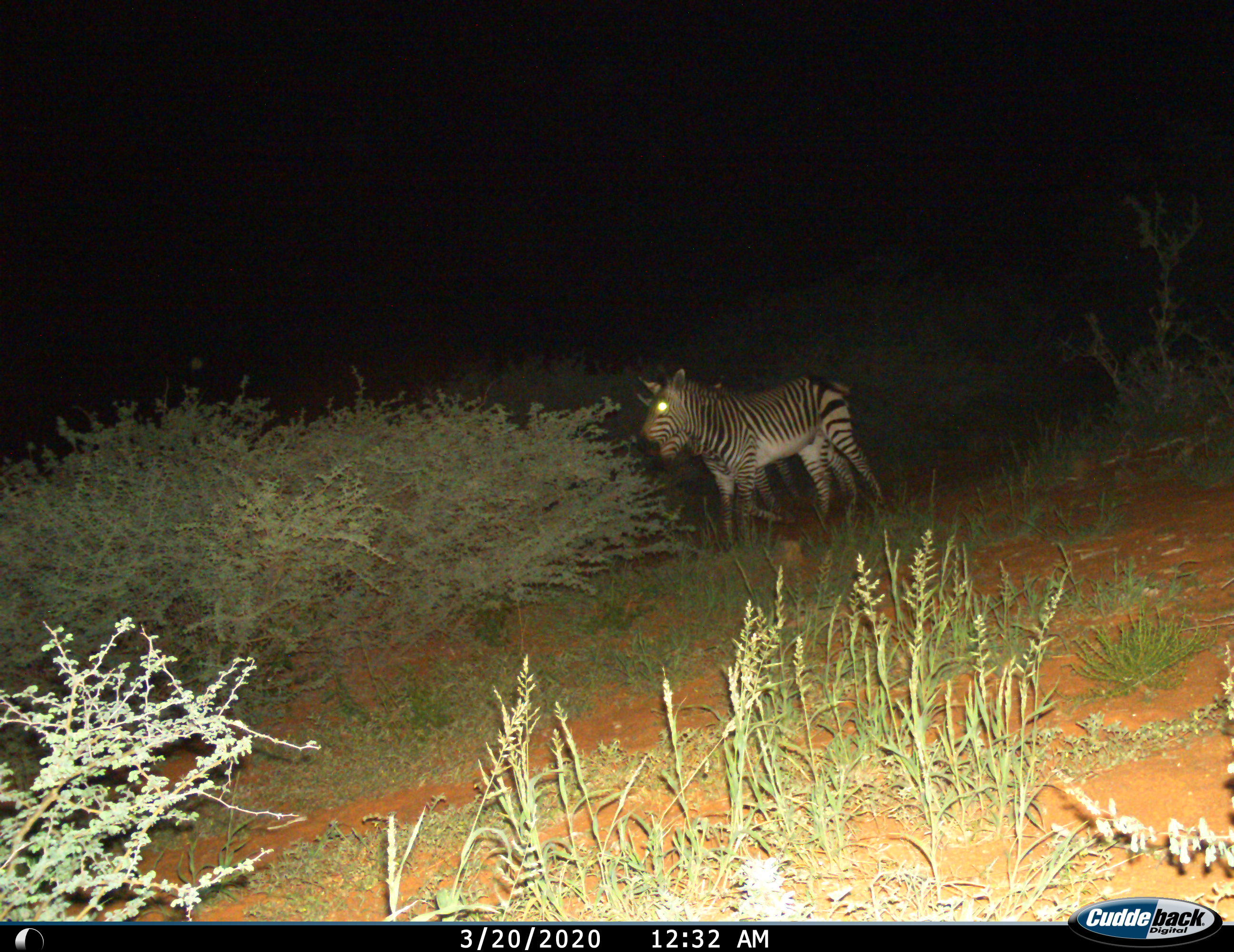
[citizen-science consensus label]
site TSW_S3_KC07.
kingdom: Animalia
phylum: Chordata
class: Mammalia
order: Perissodactyla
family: Equidae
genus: Equus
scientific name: Equus zebra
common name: mountain zebra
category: zebramountain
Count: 2.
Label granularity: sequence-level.